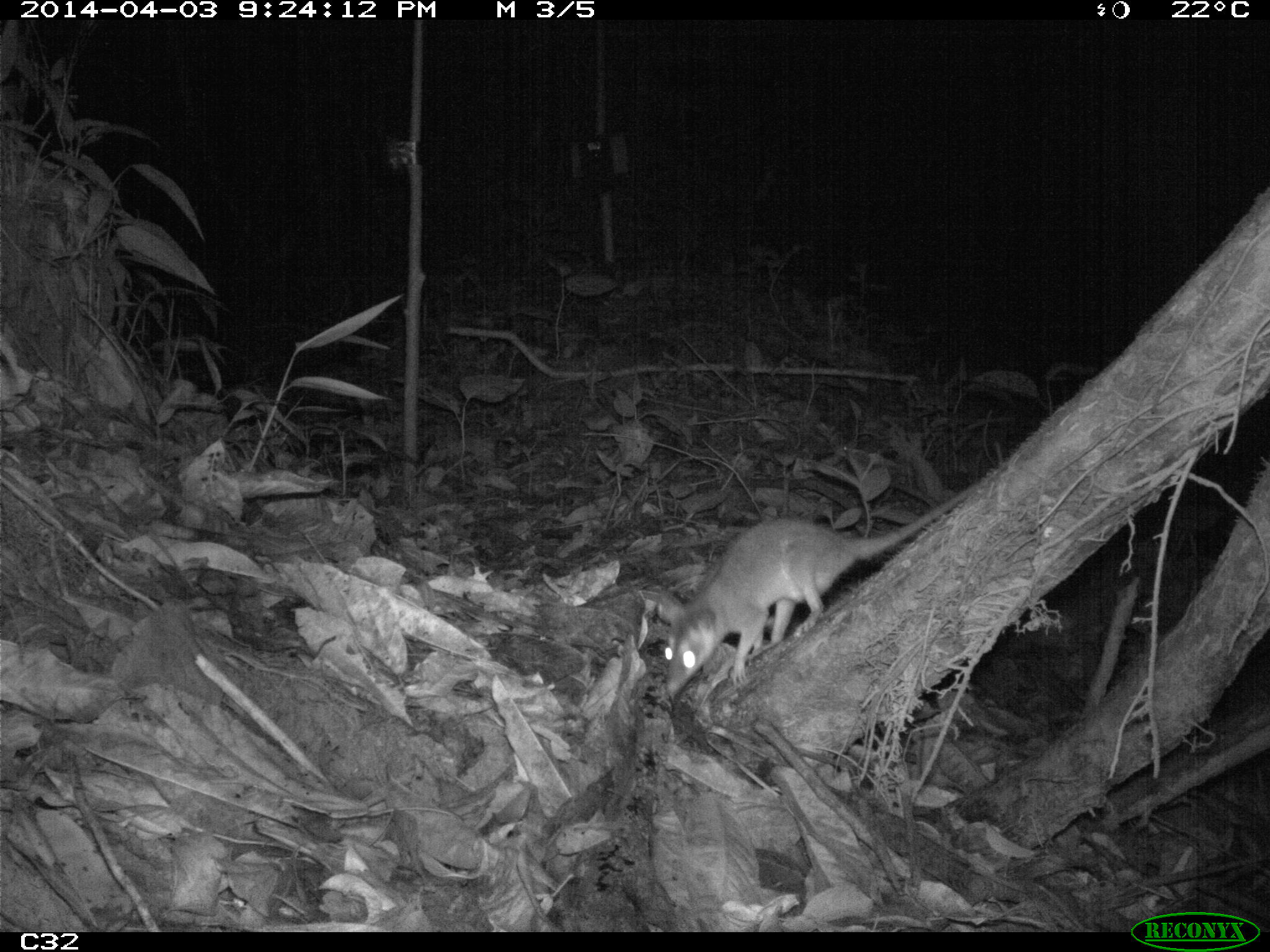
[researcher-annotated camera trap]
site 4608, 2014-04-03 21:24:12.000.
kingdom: Animalia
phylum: Chordata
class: Mammalia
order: Didelphimorphia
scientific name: Didelphimorphia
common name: opossum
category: unknown opossum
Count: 1.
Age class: adult.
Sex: female.